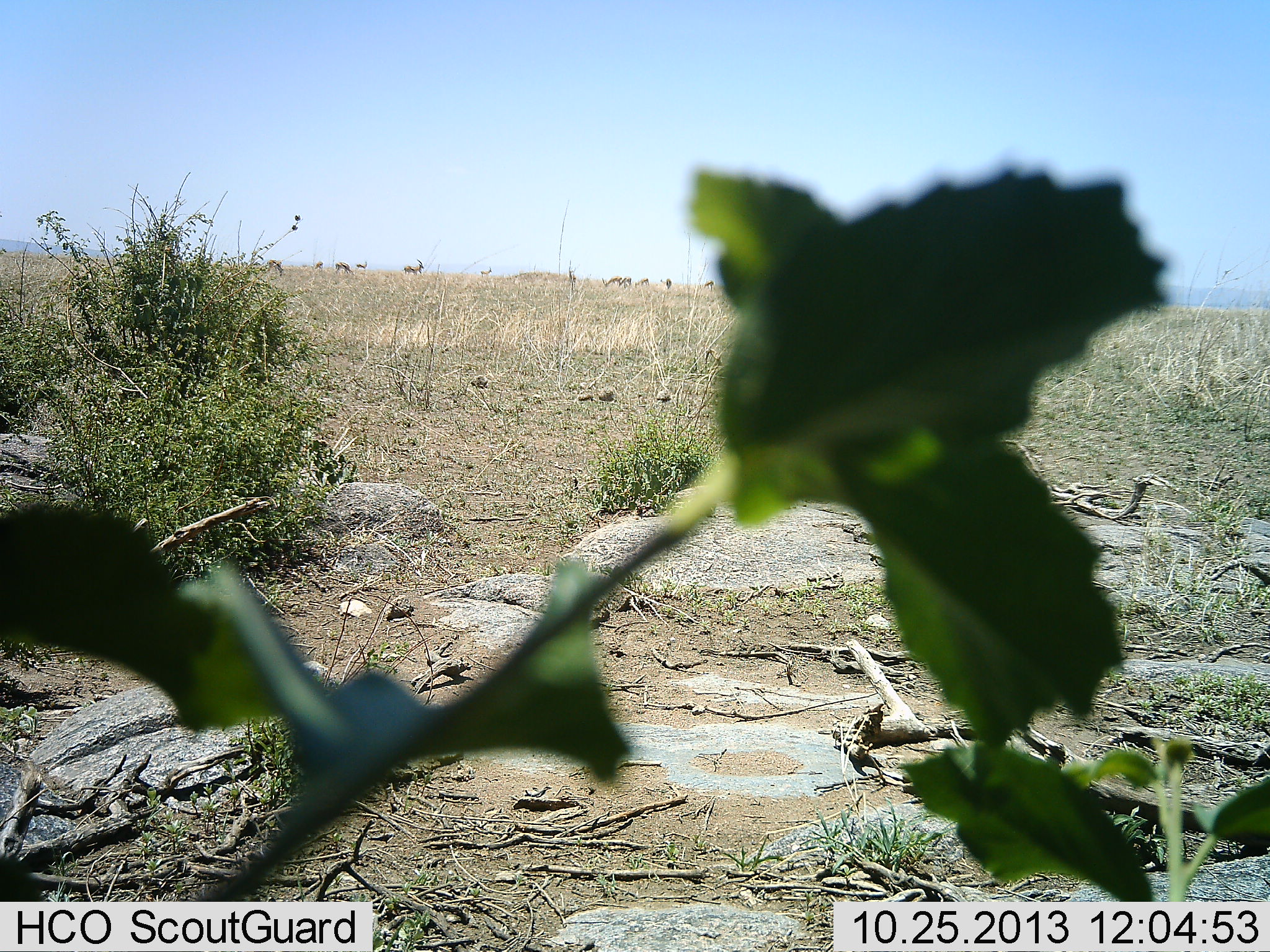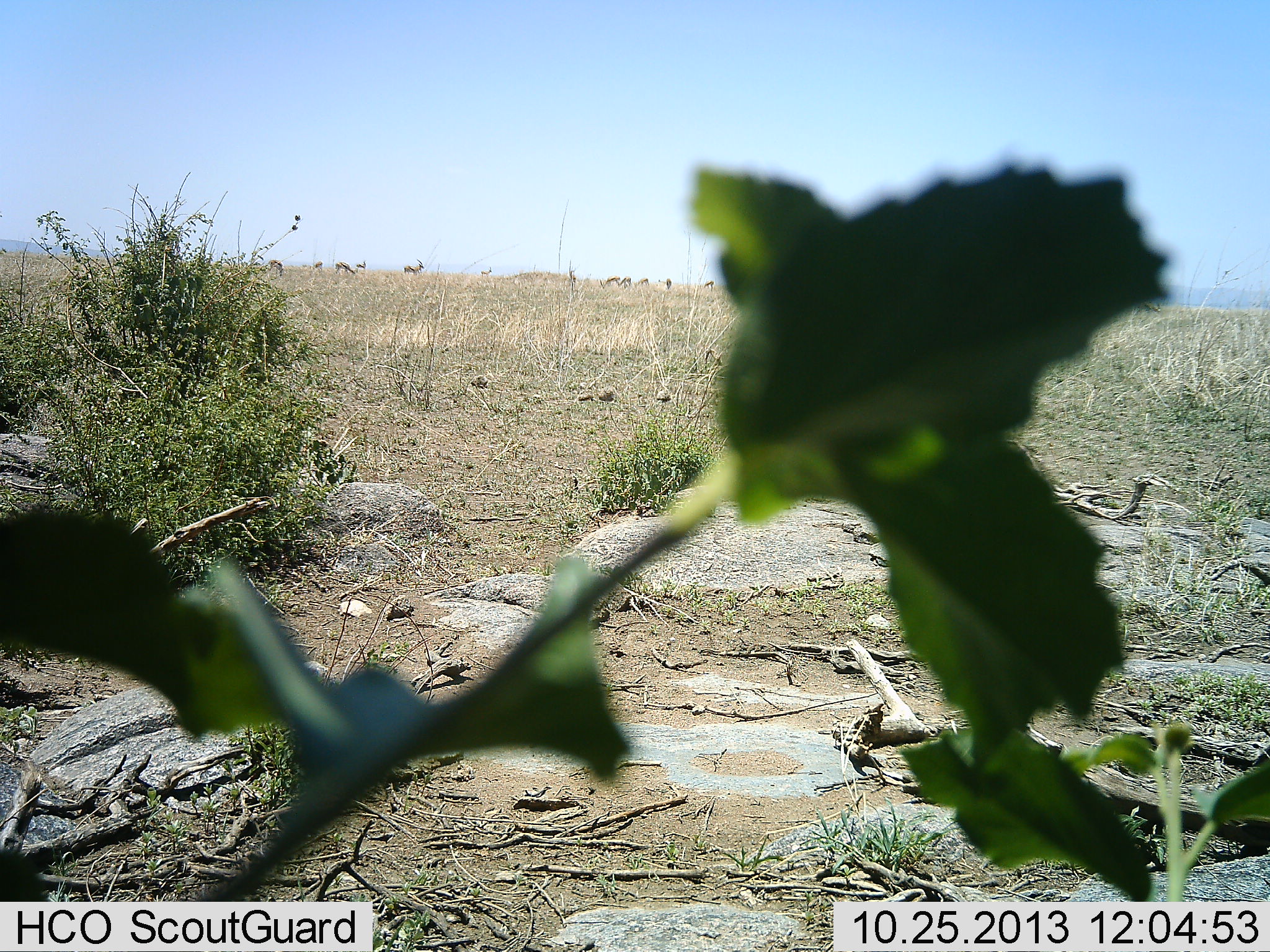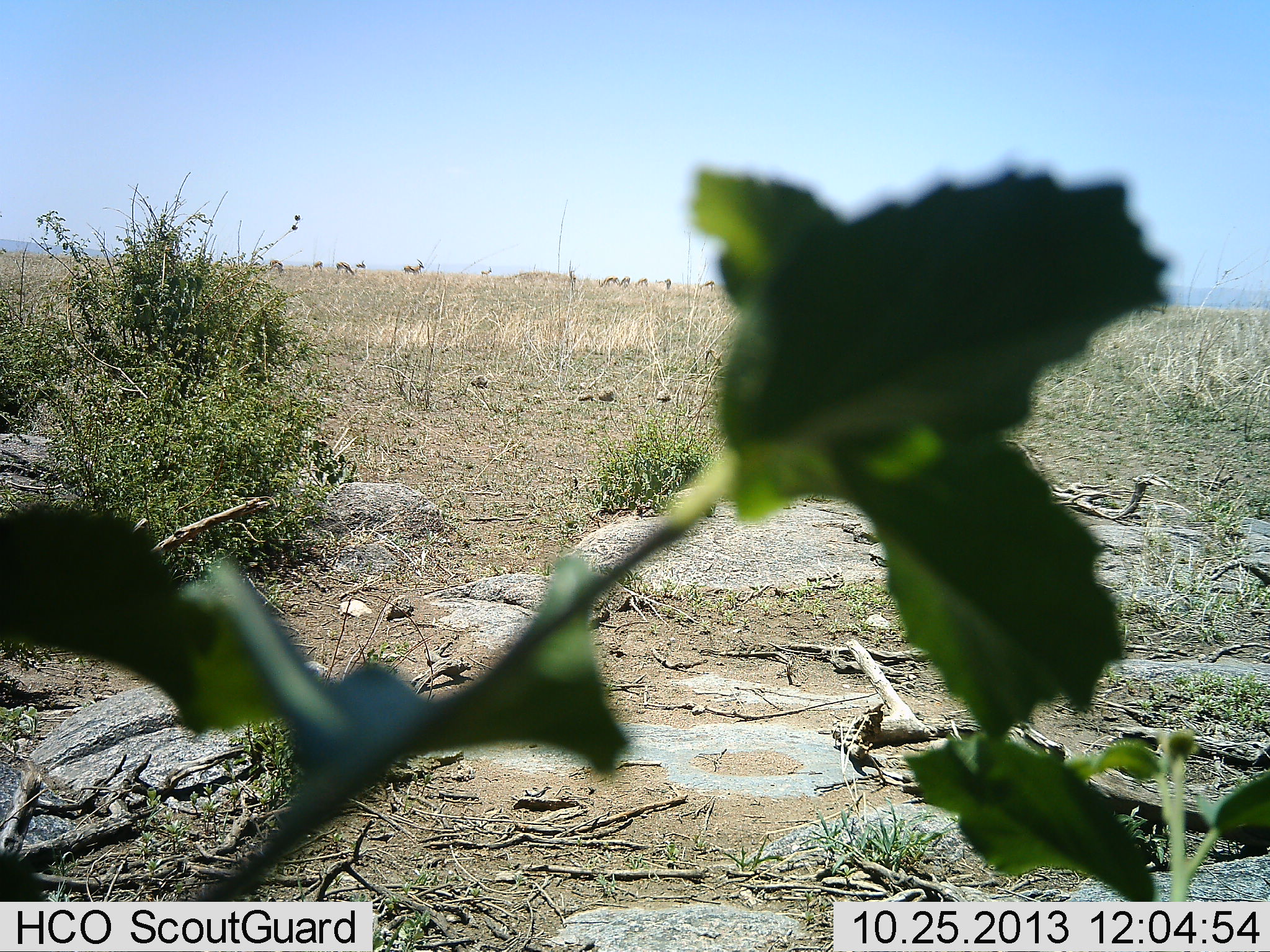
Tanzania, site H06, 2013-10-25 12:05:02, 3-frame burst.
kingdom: Animalia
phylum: Chordata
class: Mammalia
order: Artiodactyla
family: Bovidae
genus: Eudorcas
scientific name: Eudorcas thomsonii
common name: thomson's gazelle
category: gazellethomsons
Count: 11-50.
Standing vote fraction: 71%.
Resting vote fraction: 0%.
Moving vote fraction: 0%.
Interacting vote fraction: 0%.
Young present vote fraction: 0%.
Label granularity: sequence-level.